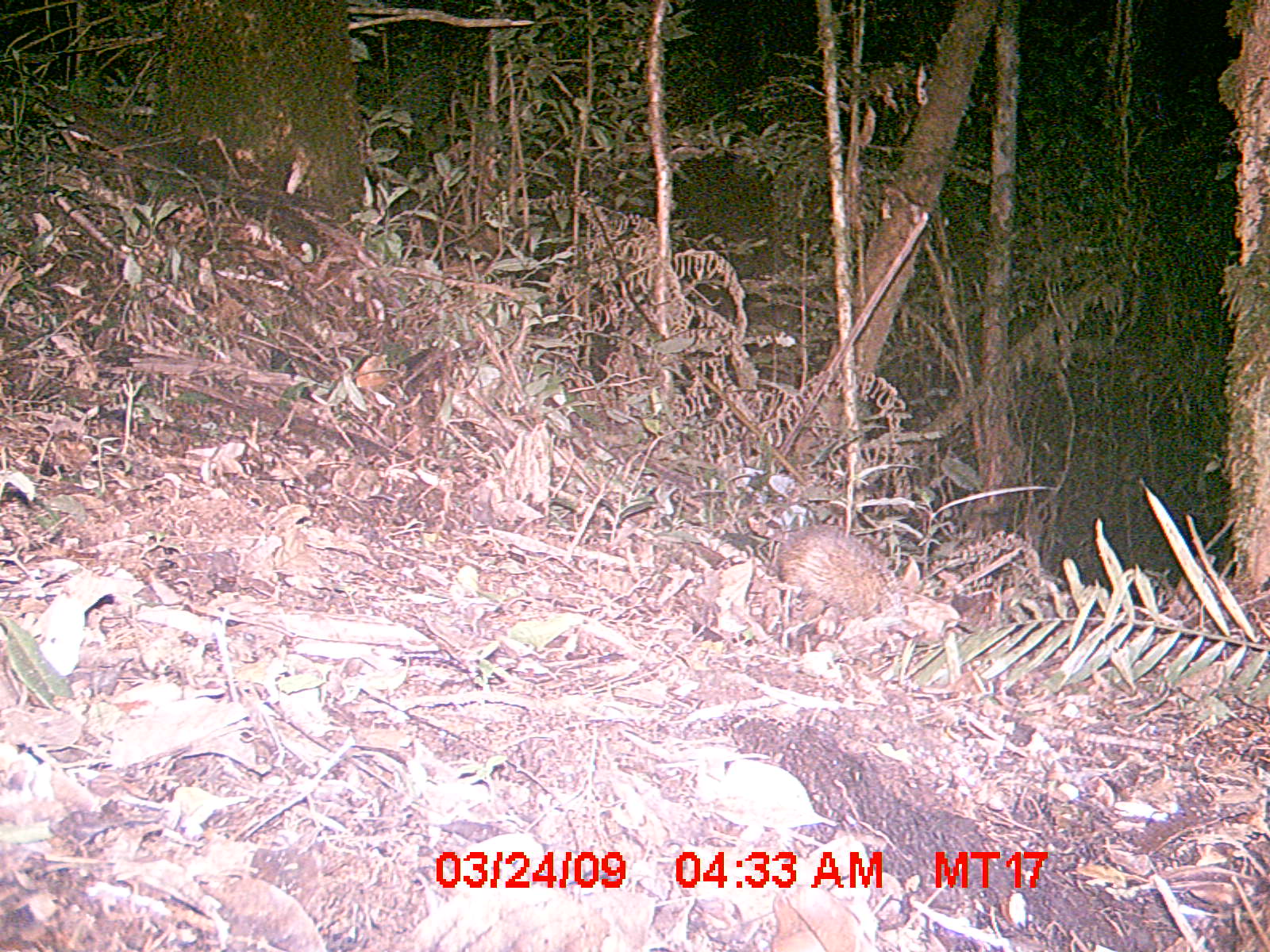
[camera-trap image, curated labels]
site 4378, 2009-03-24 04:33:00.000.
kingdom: Animalia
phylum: Chordata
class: Mammalia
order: Afrosoricida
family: Tenrecidae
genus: Tenrec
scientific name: Tenrec ecaudatus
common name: tailless tenrec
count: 1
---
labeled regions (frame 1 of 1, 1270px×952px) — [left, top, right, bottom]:
tenrec ecaudatus: [718, 517, 928, 644]